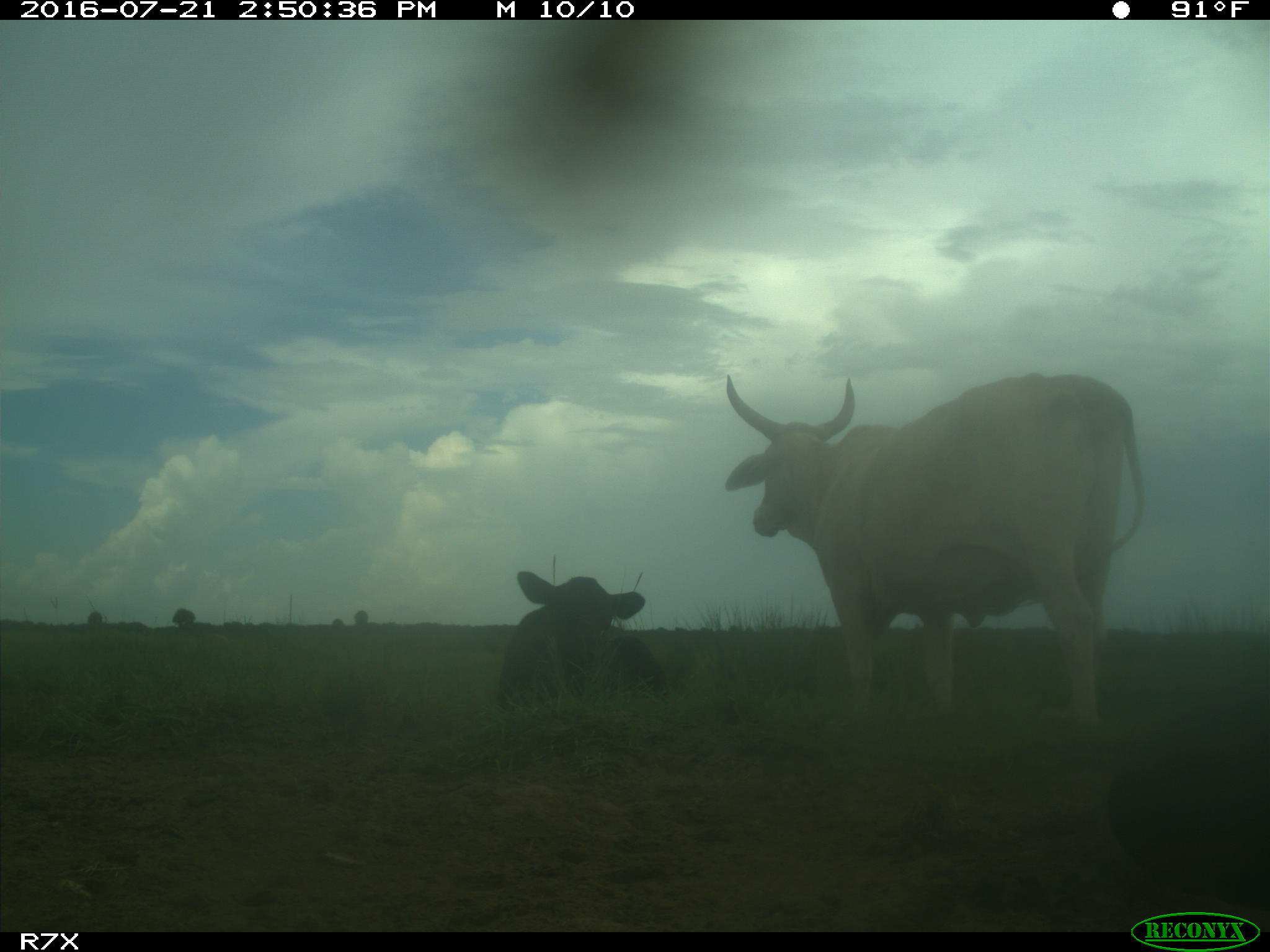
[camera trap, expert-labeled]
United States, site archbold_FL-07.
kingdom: Animalia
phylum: Chordata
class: Mammalia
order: Artiodactyla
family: Bovidae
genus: Bos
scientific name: Bos taurus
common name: domestic cow